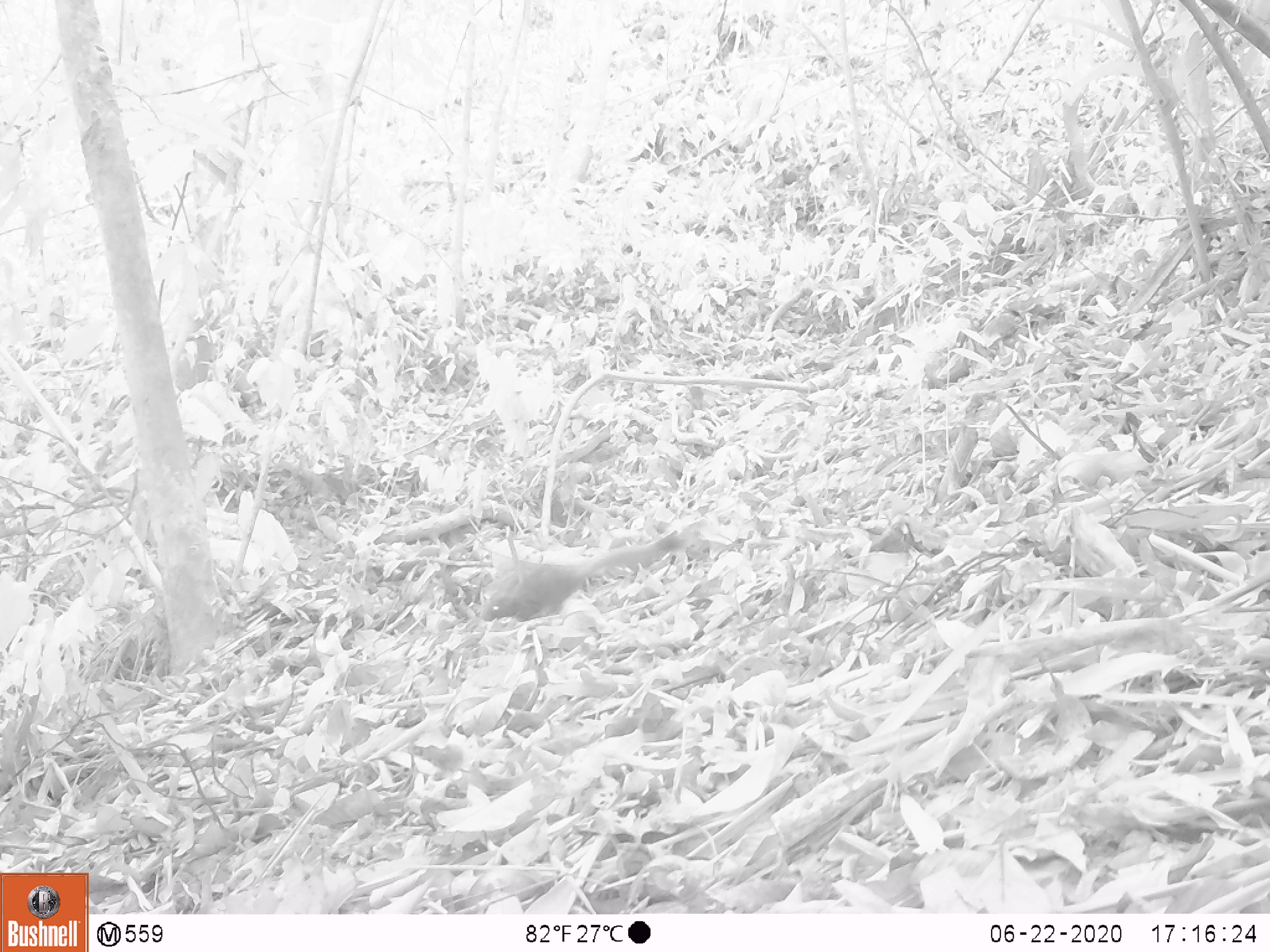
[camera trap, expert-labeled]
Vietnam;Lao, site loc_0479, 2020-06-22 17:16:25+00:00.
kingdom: Animalia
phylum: Chordata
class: Mammalia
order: Rodentia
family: Sciuridae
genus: Callosciurus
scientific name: Callosciurus erythraeus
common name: pallas's squirrel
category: pallass squirrel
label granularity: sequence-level